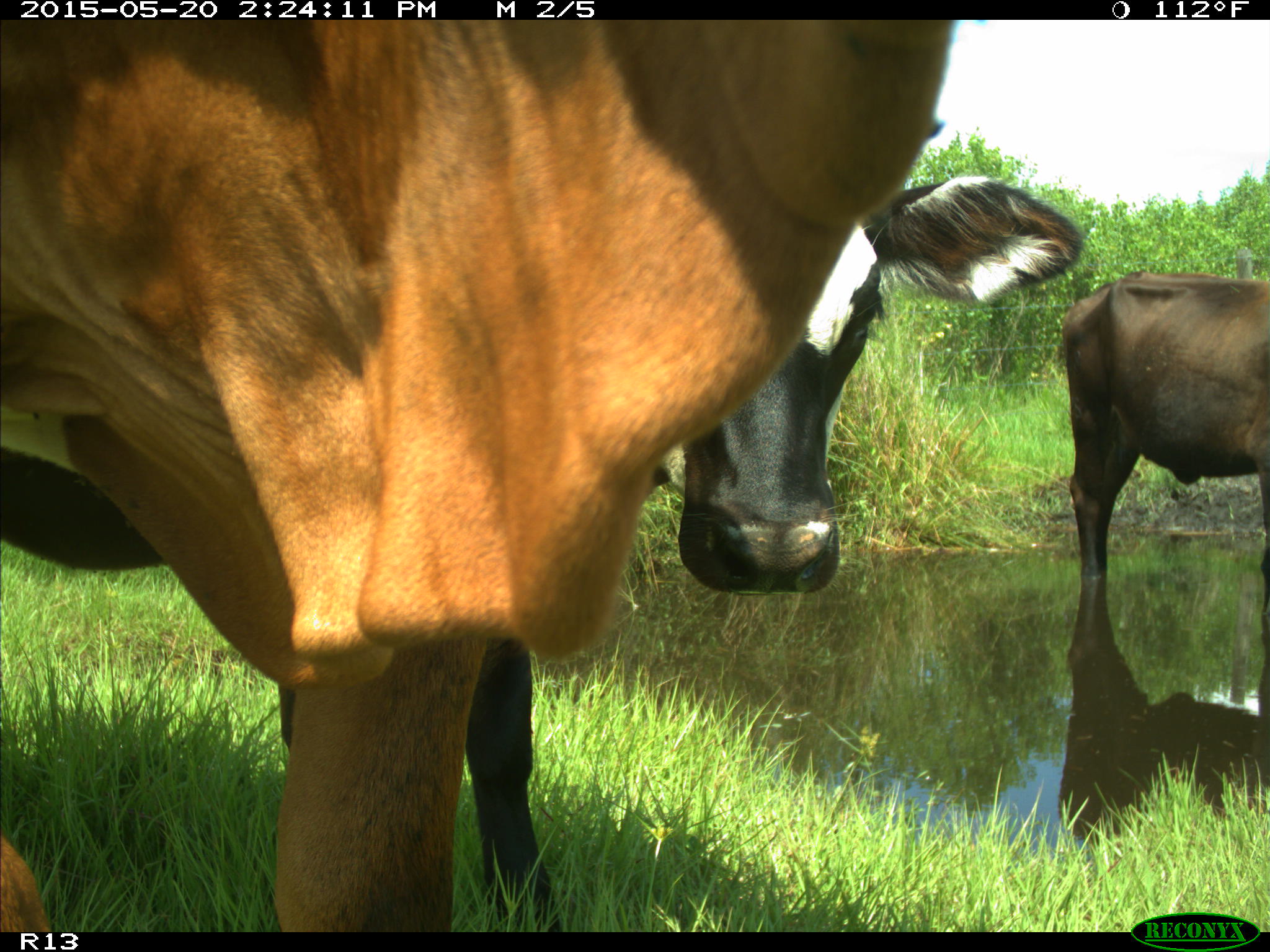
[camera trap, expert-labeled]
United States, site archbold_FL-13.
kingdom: Animalia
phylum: Chordata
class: Mammalia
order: Artiodactyla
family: Bovidae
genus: Bos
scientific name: Bos taurus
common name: domestic cow